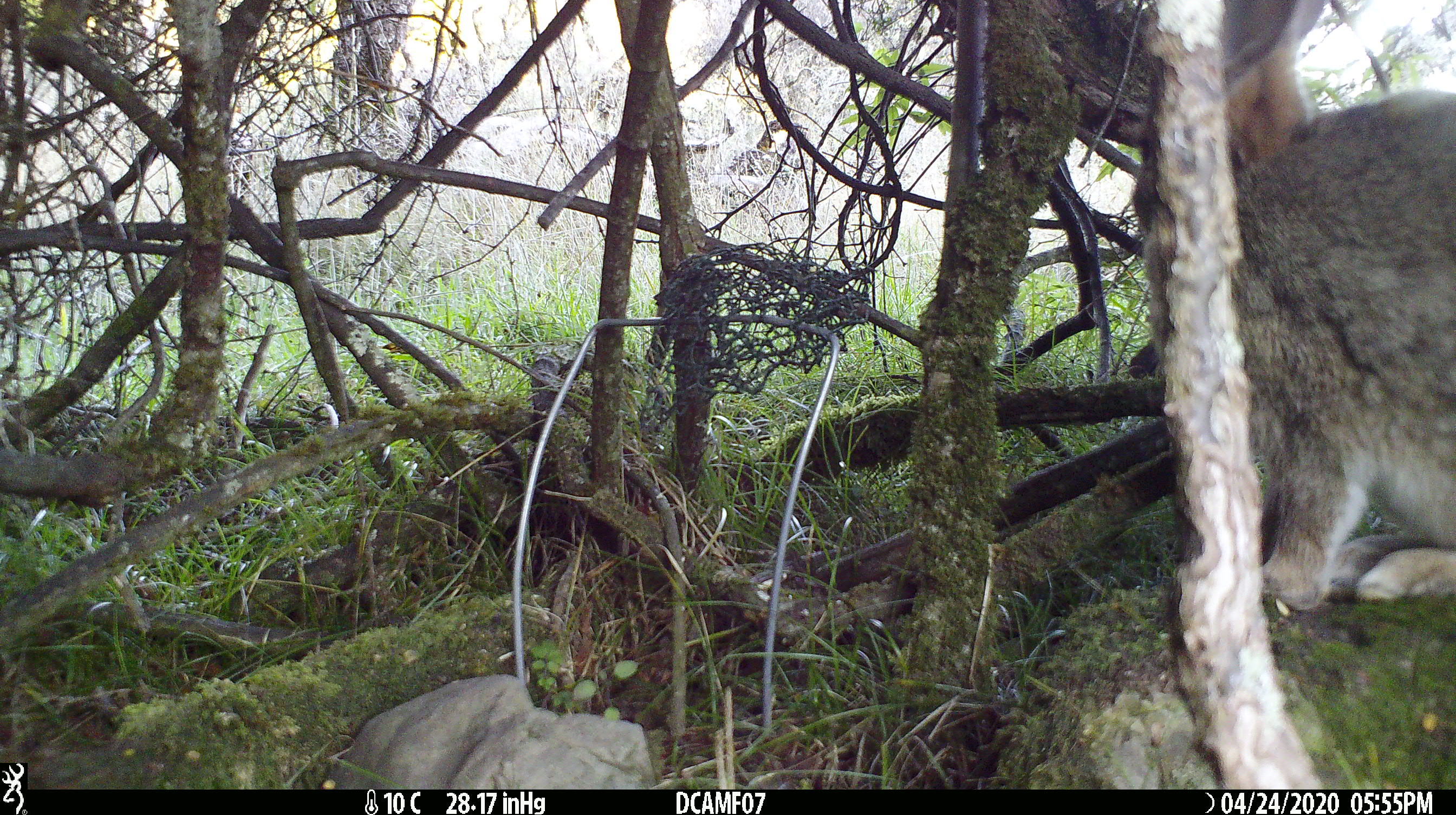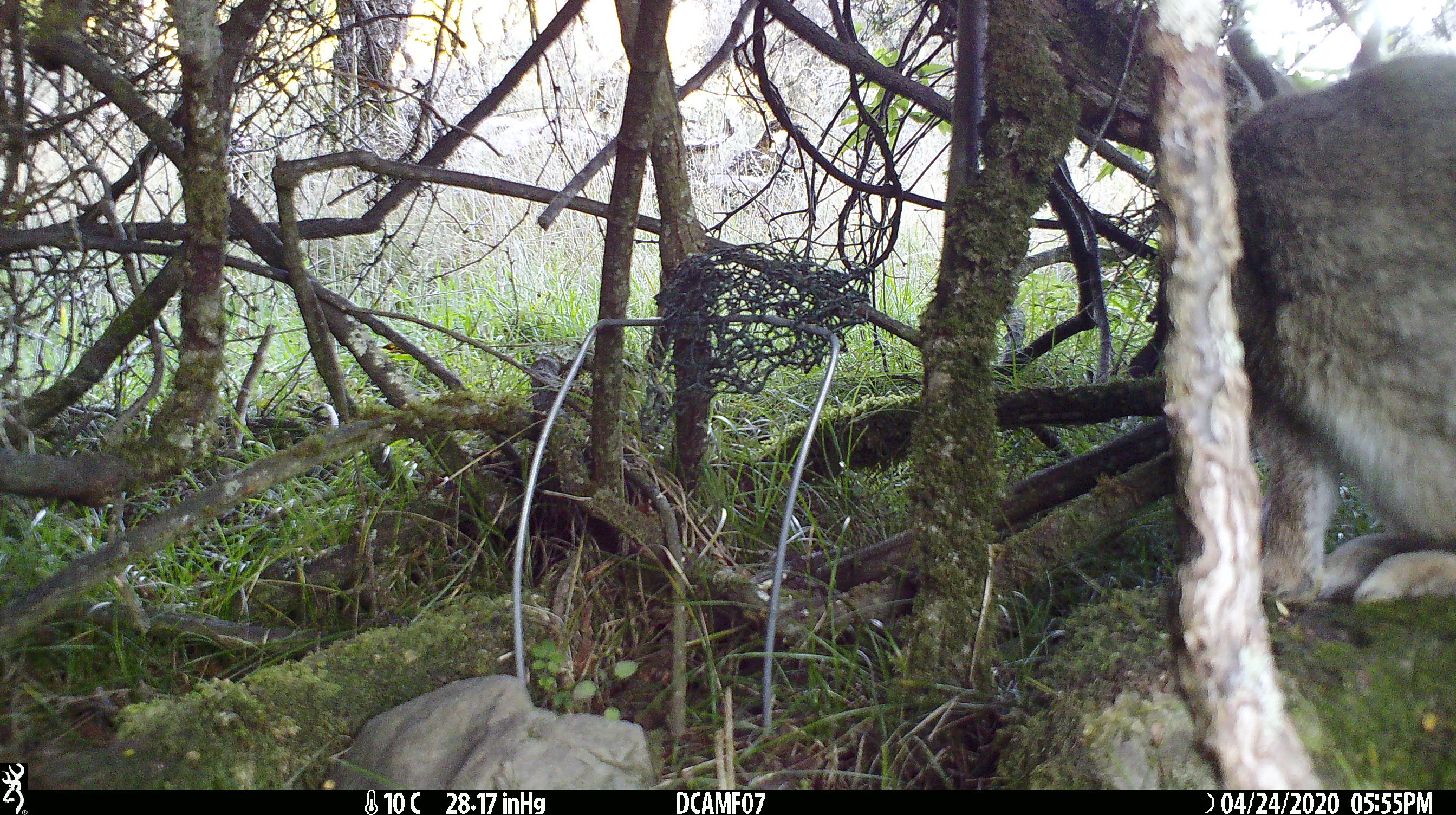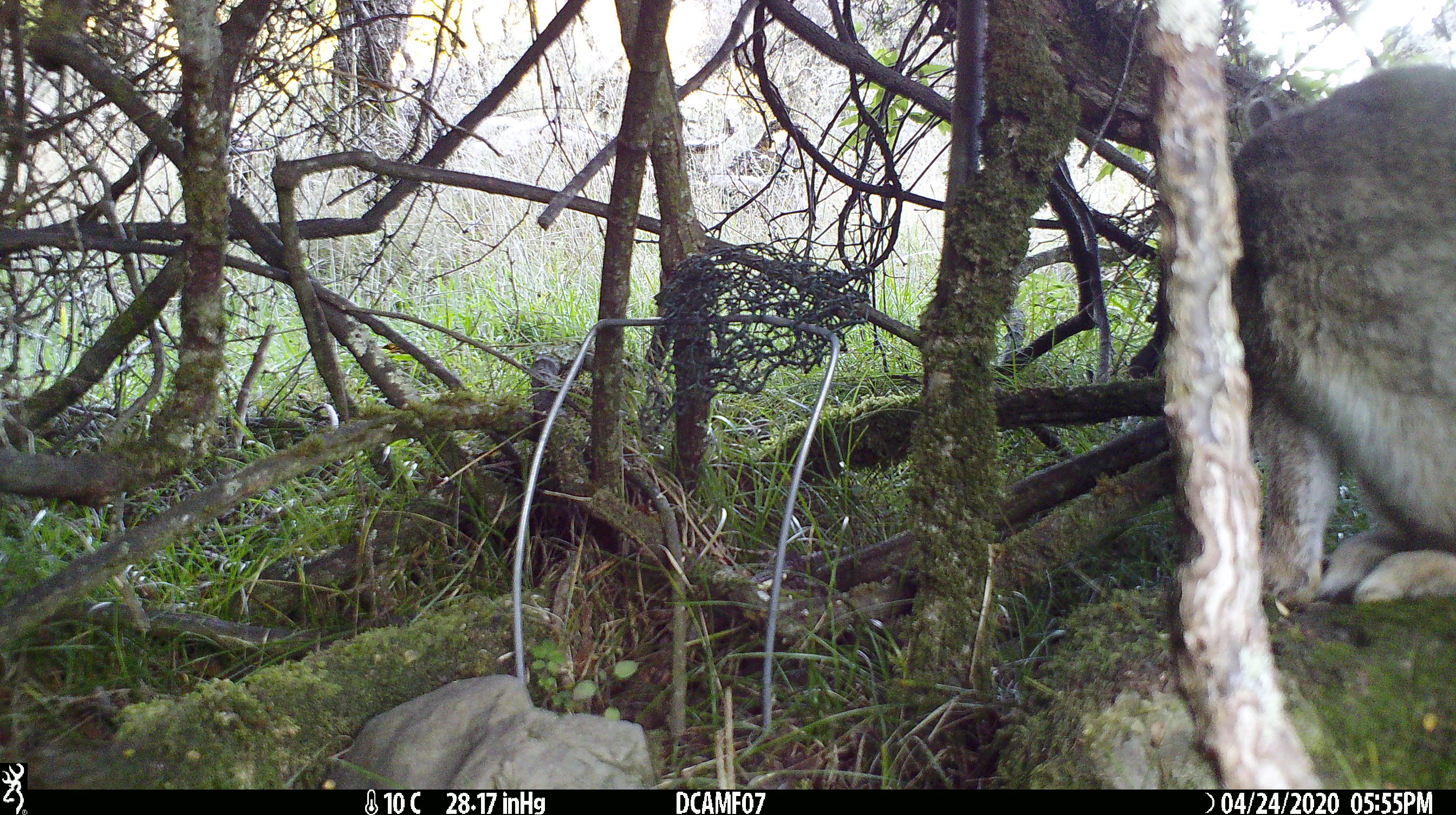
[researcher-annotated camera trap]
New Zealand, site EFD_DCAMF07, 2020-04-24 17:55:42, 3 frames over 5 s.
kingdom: Animalia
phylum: Chordata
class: Mammalia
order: Lagomorpha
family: Leporidae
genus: Oryctolagus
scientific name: Oryctolagus cuniculus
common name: european rabbit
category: rabbit